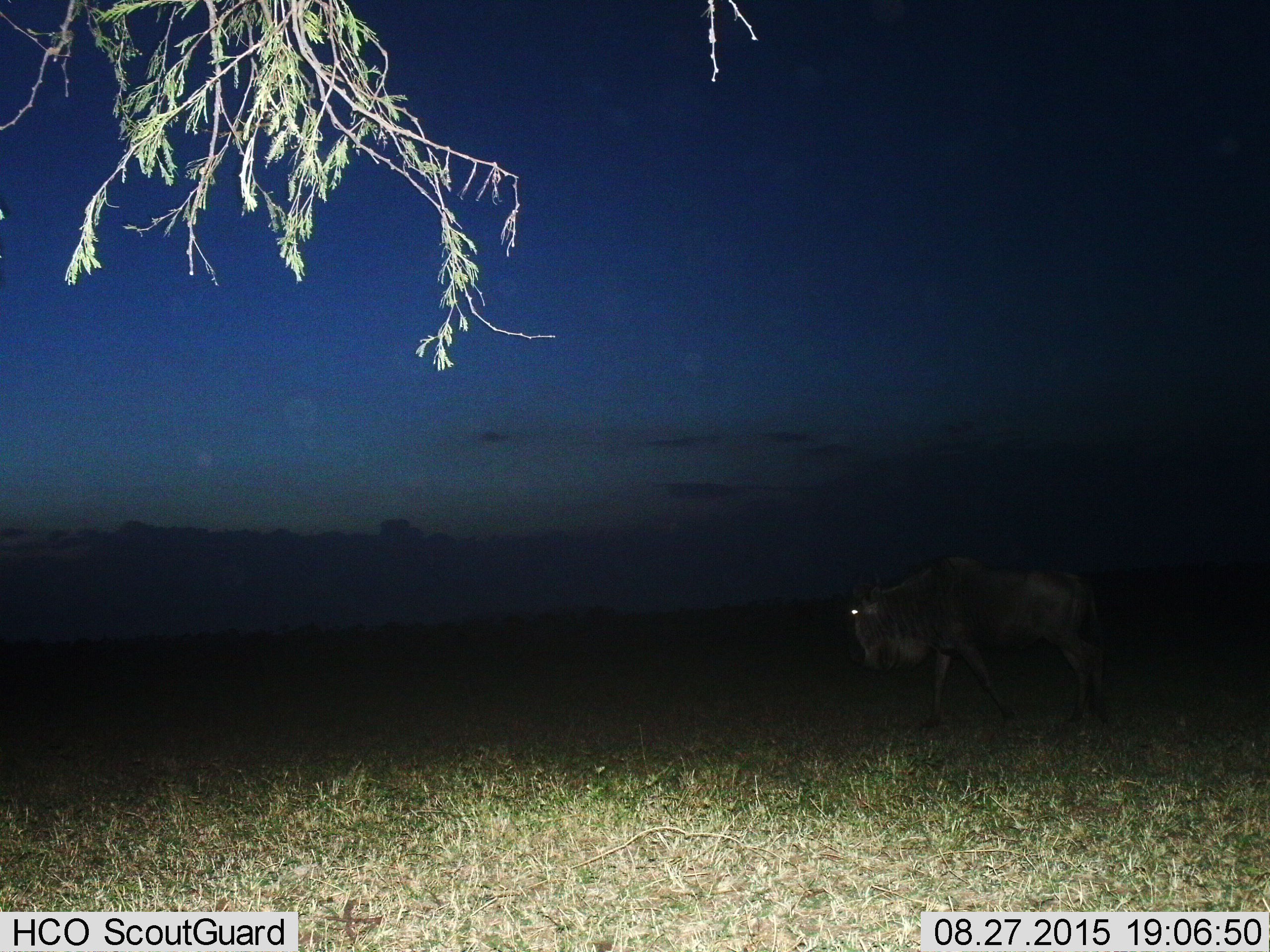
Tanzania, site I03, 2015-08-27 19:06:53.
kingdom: Animalia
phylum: Chordata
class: Mammalia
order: Artiodactyla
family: Bovidae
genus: Connochaetes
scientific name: Connochaetes taurinus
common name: blue wildebeest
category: wildebeest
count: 1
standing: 25%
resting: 0%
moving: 88%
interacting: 0%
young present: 0%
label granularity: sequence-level